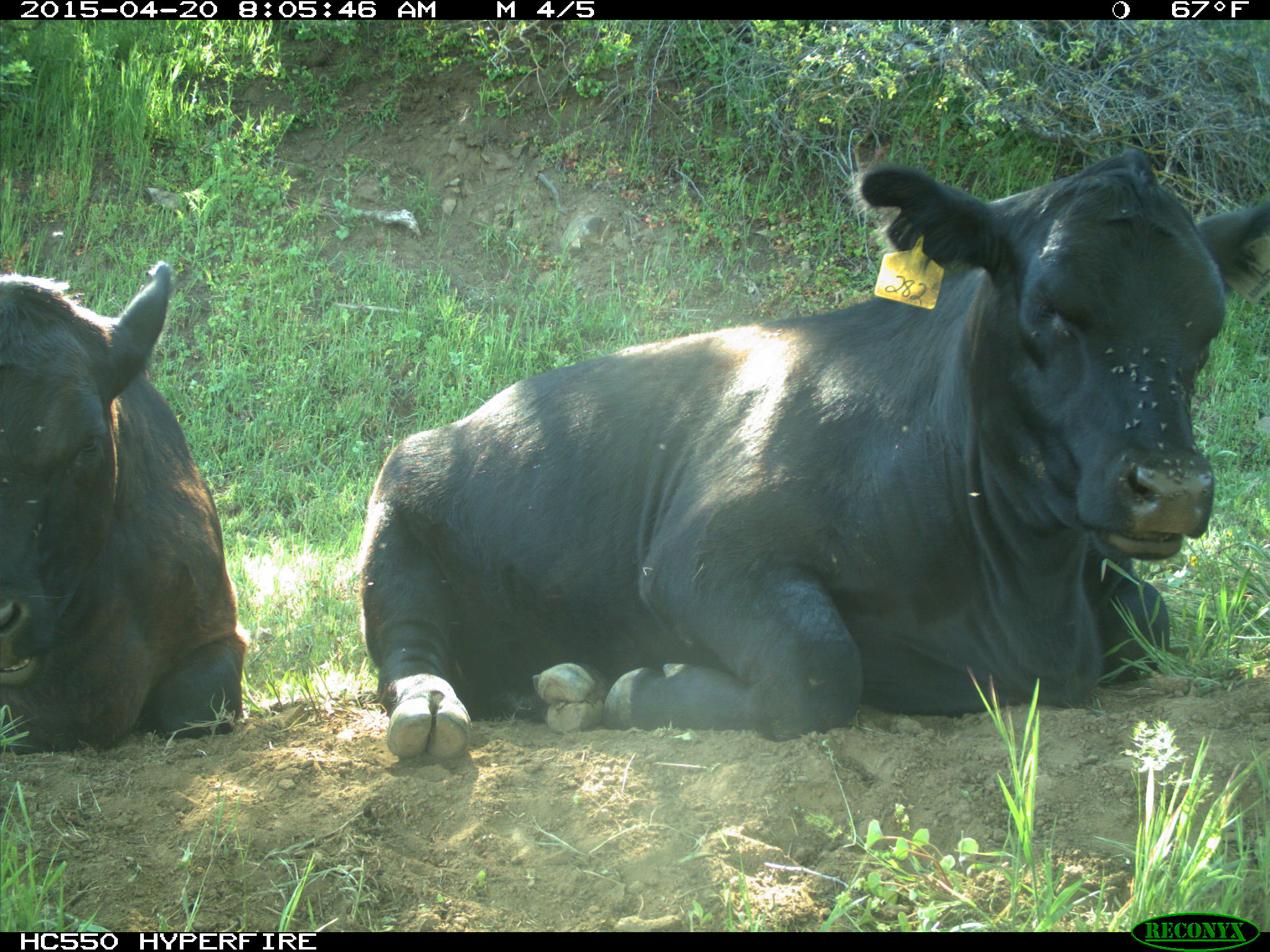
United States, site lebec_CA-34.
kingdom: Animalia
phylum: Chordata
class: Mammalia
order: Artiodactyla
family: Bovidae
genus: Bos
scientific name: Bos taurus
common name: domestic cow